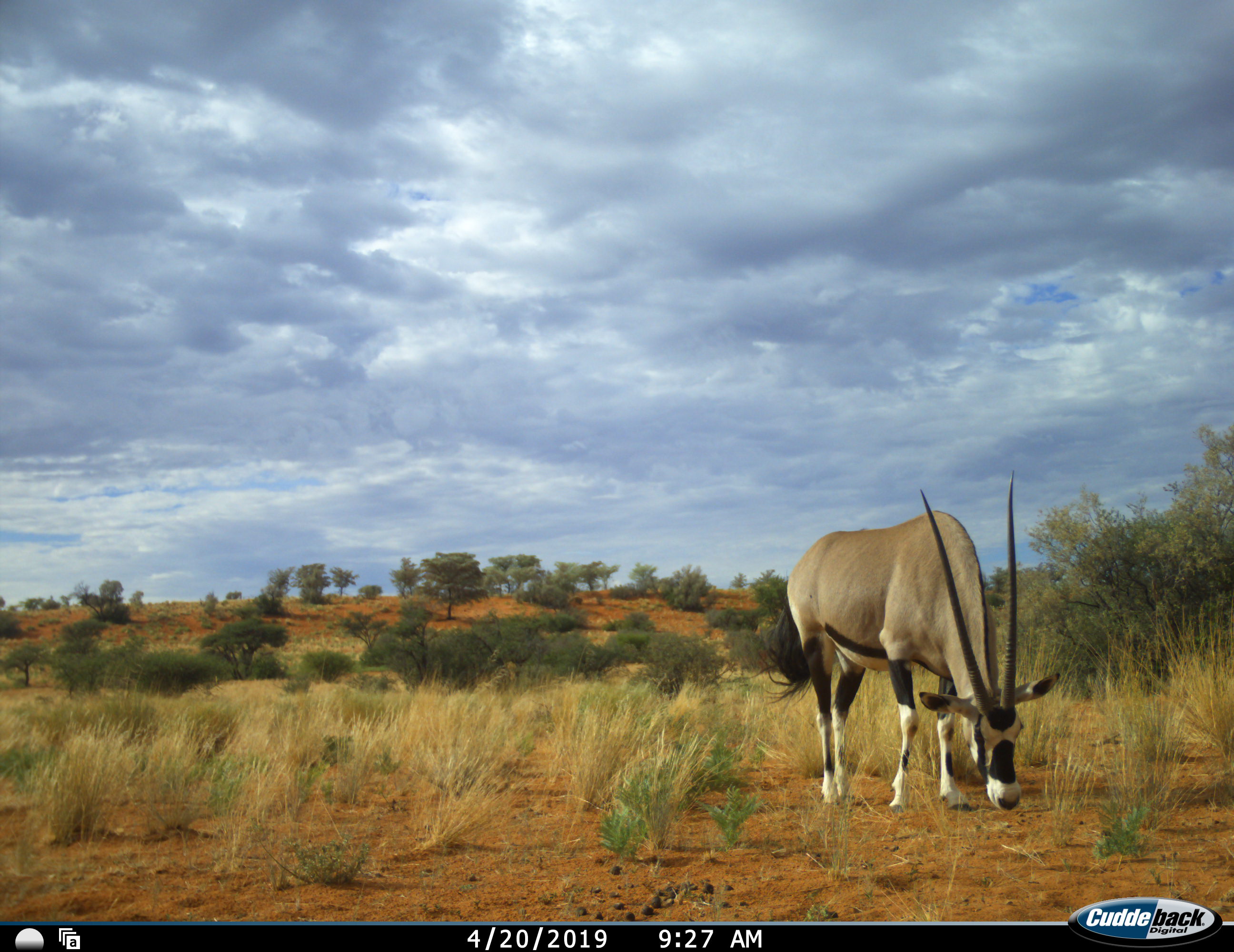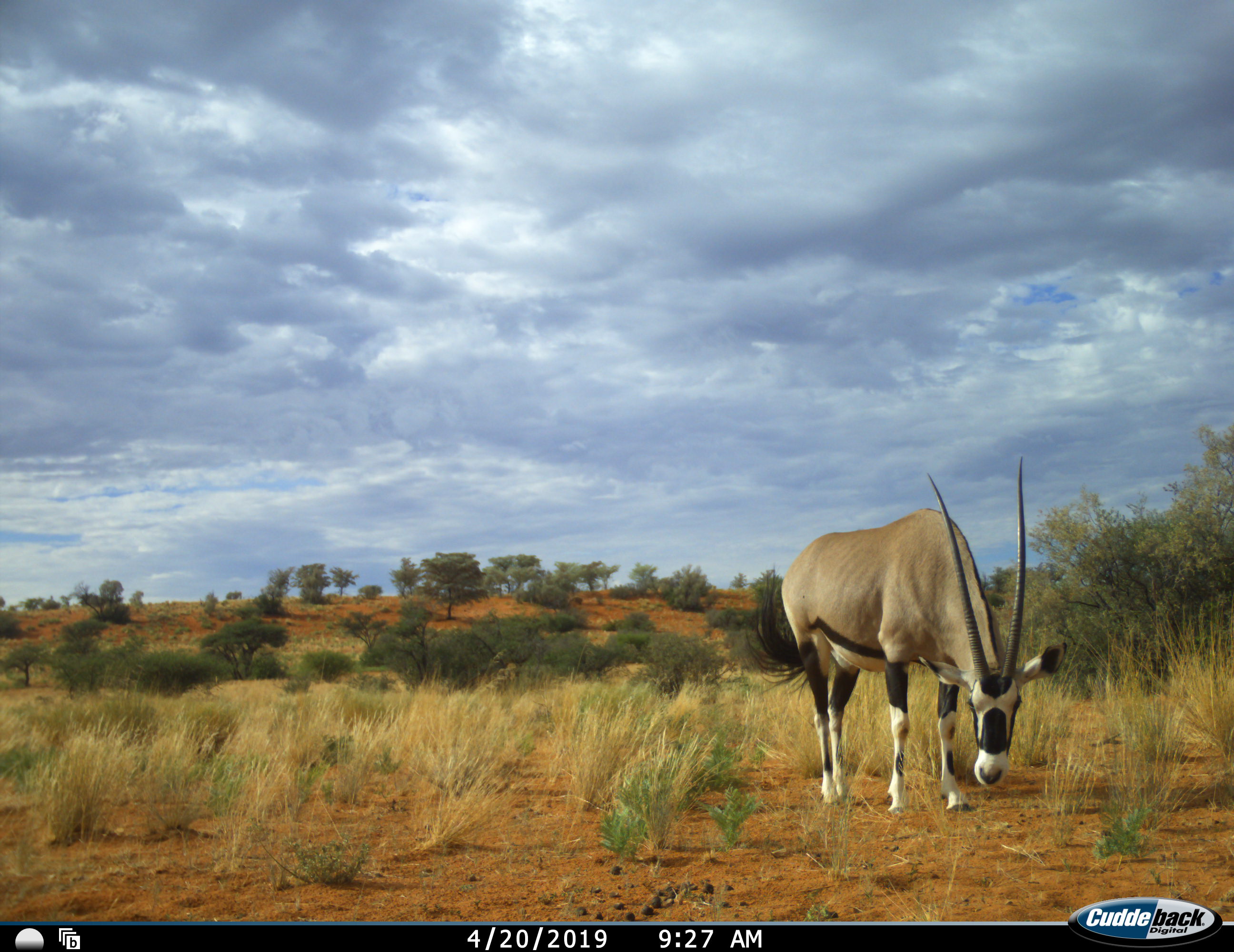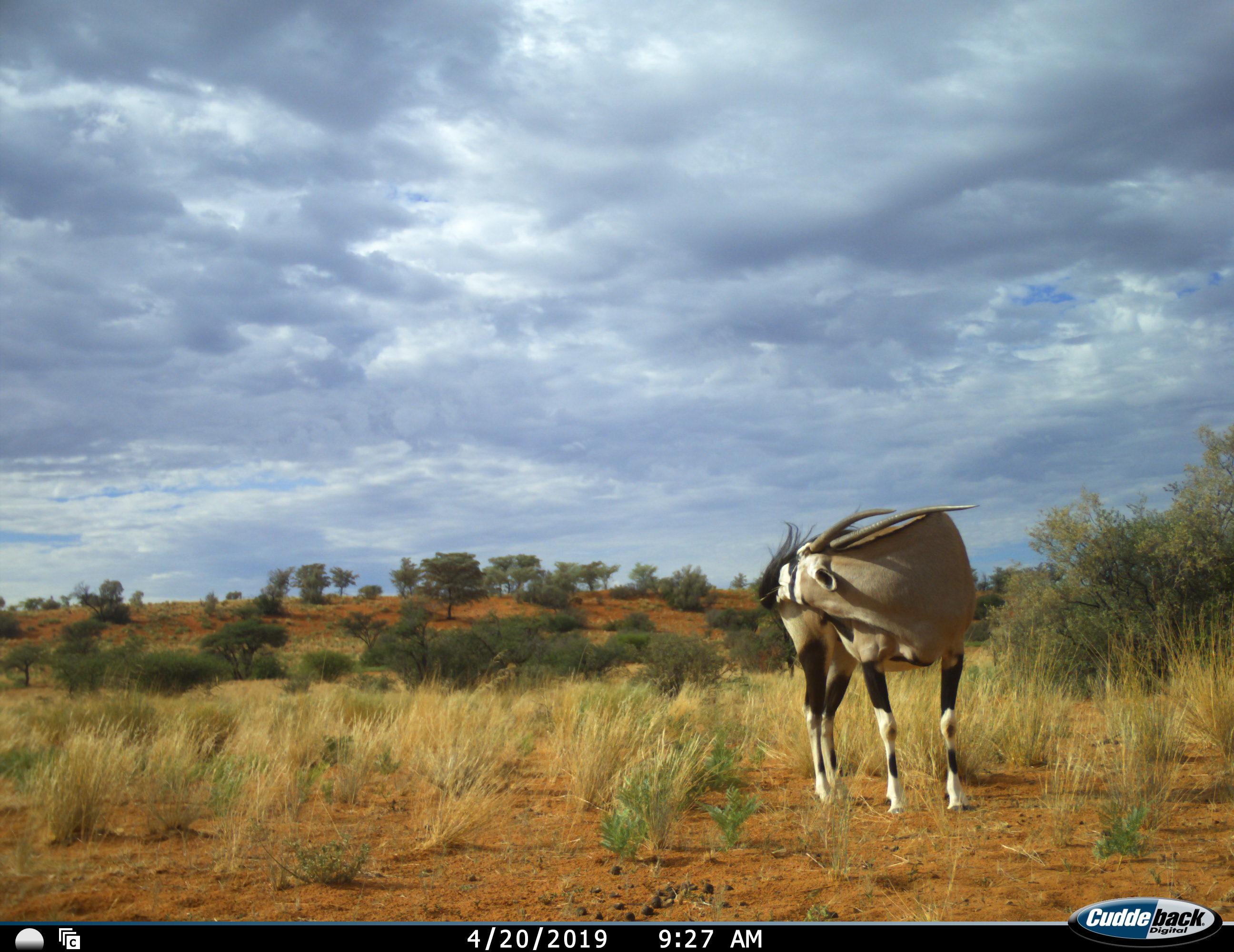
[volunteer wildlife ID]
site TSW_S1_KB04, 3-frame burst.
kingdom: Animalia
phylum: Chordata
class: Mammalia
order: Artiodactyla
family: Bovidae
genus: Oryx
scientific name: Oryx gazella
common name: gemsbok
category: oryx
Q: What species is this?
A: Oryx (gemsbok) (Oryx gazella).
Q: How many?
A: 1.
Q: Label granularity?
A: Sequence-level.